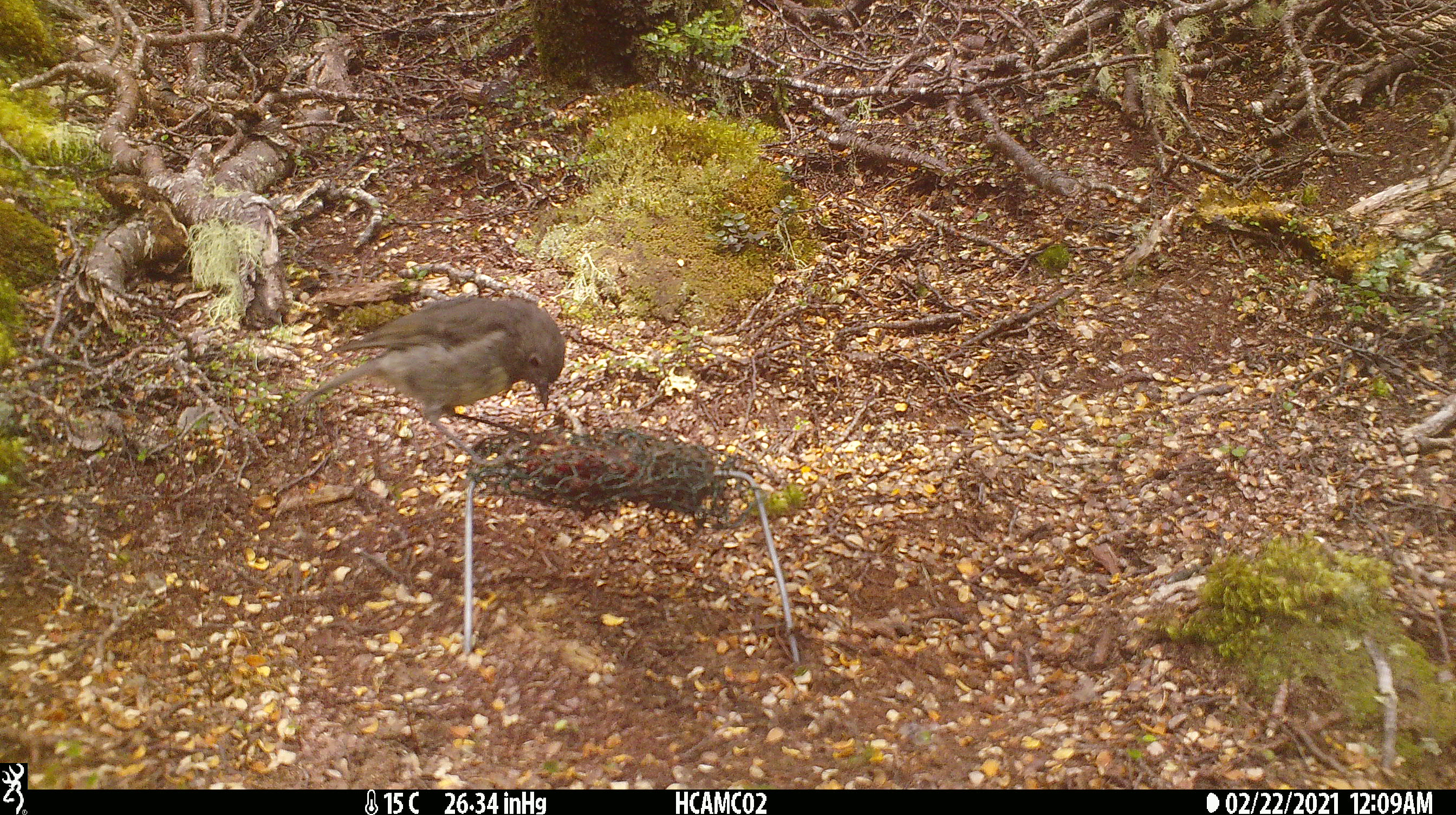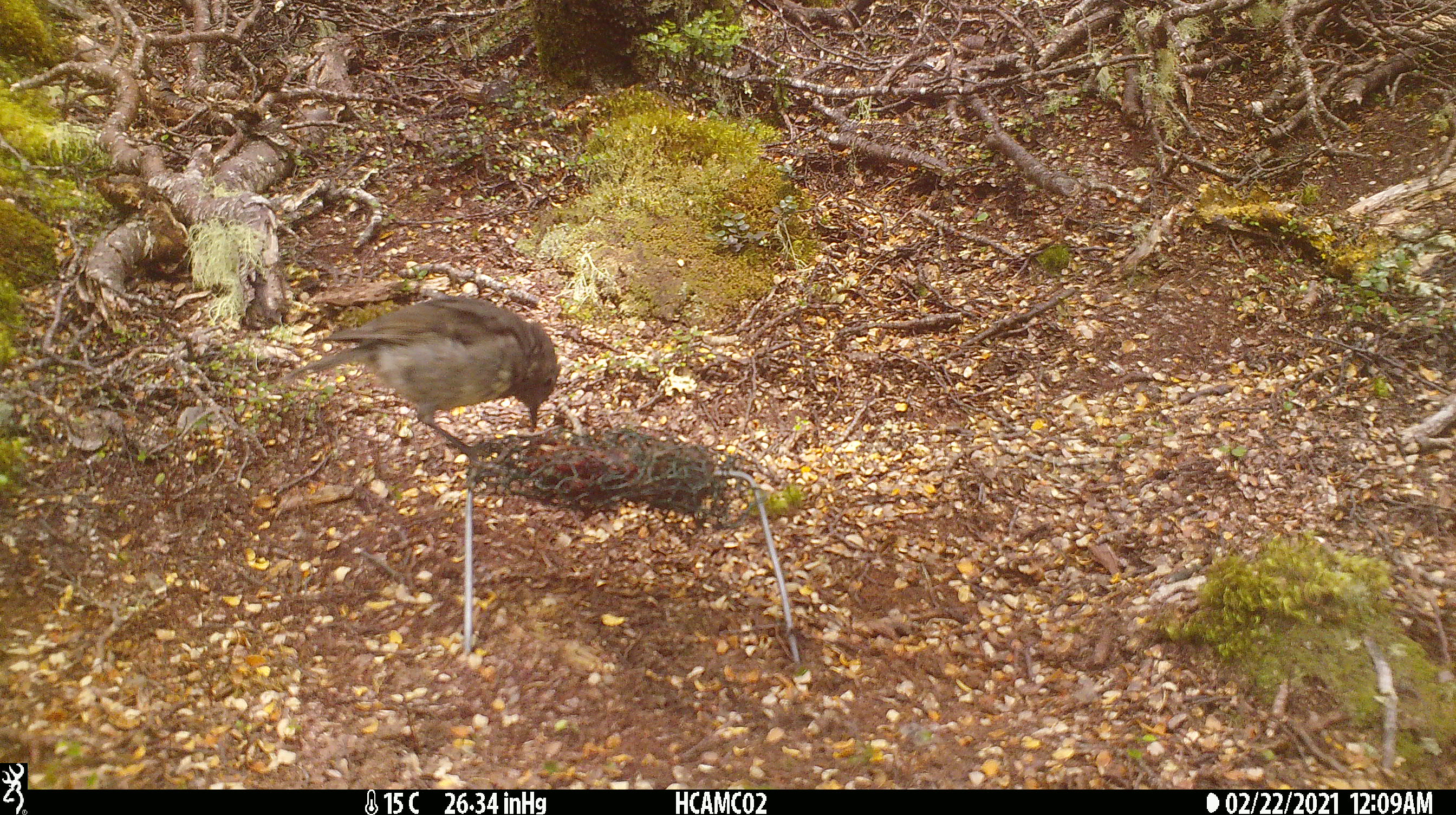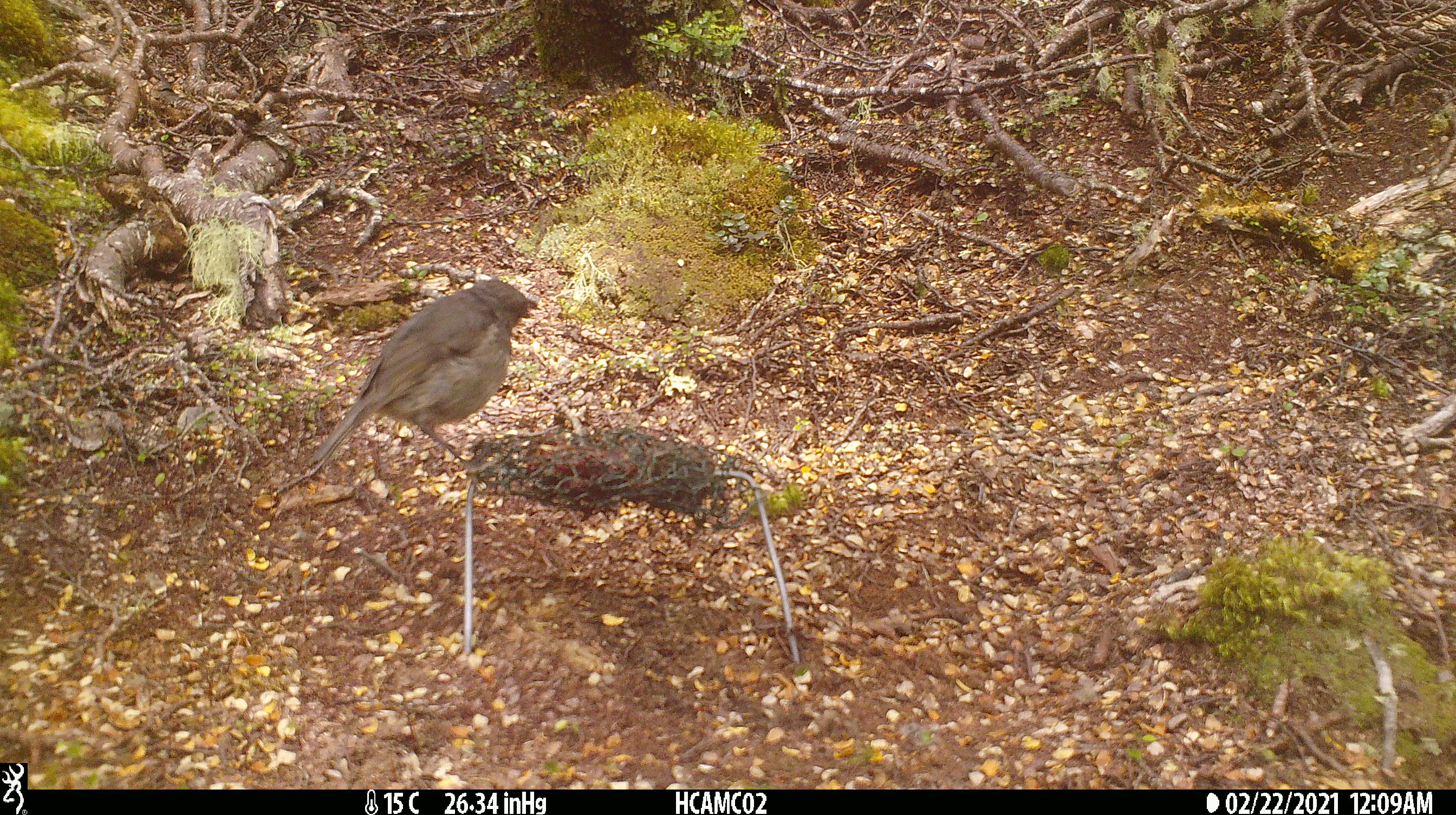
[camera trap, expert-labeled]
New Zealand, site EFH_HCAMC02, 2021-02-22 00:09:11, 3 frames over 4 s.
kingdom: Animalia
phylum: Chordata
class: Aves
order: Passeriformes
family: Petroicidae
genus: Petroica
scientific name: Petroica australis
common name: new zealand robin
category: robin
Robin (new zealand robin) (Petroica australis).